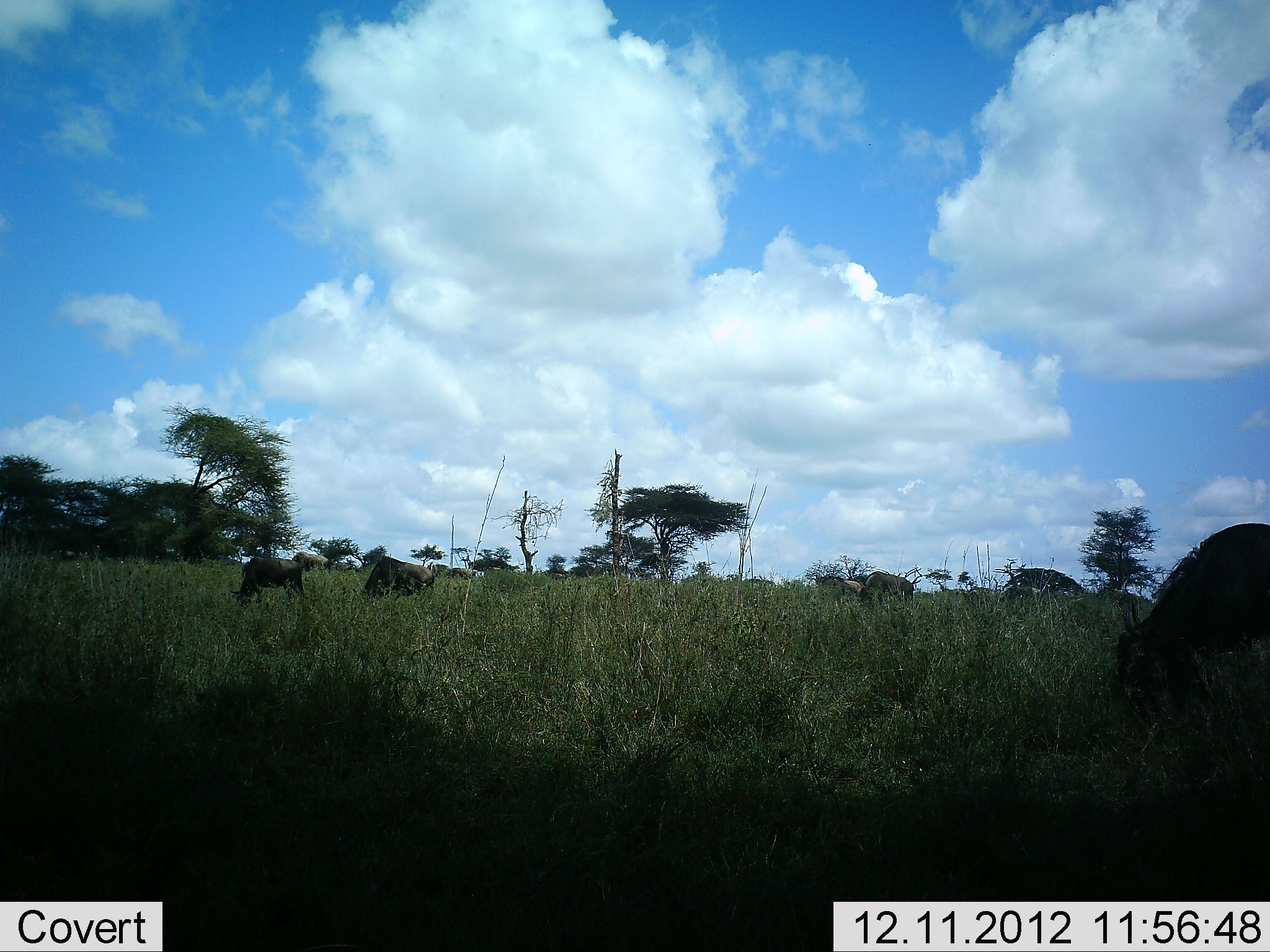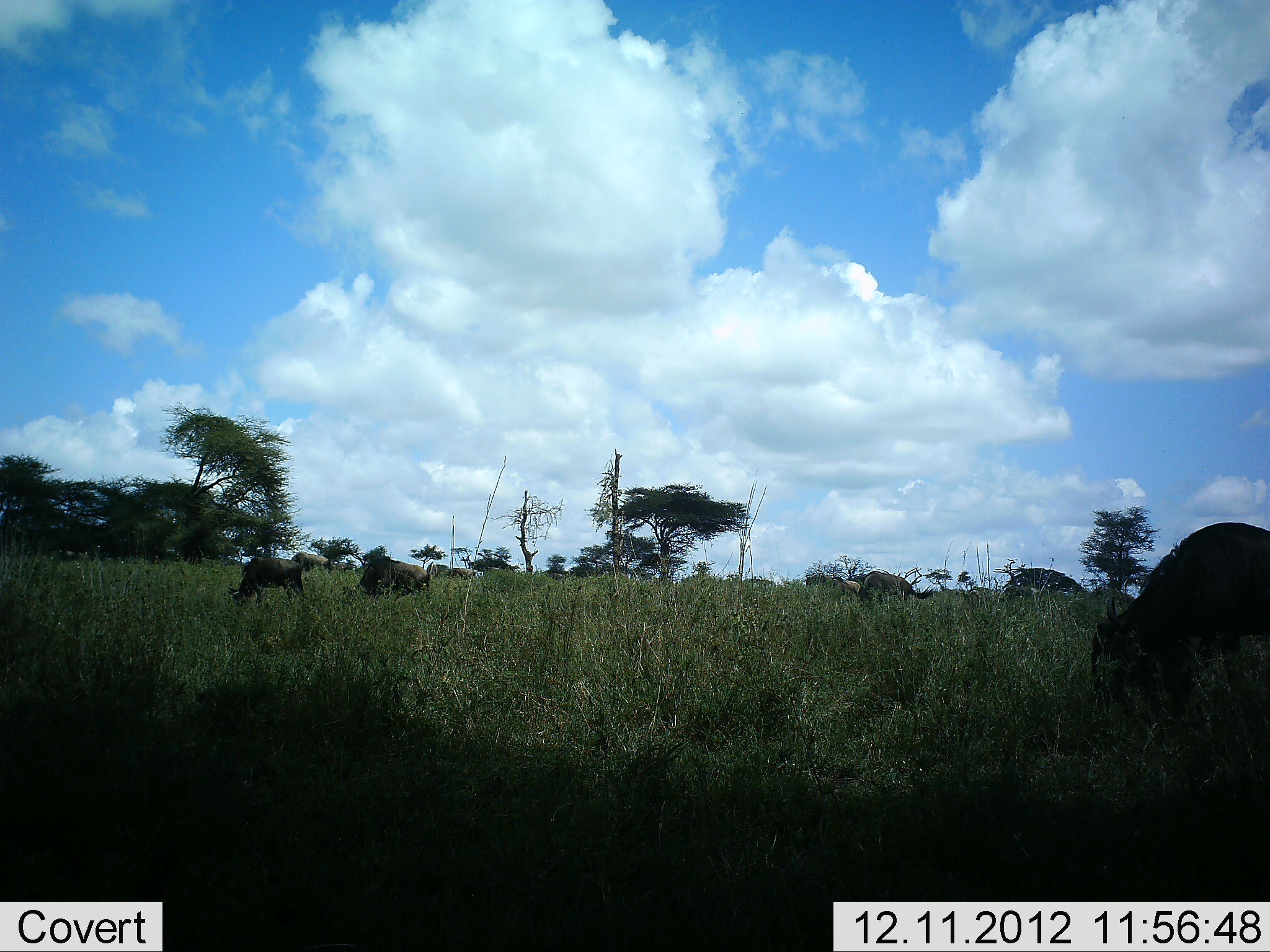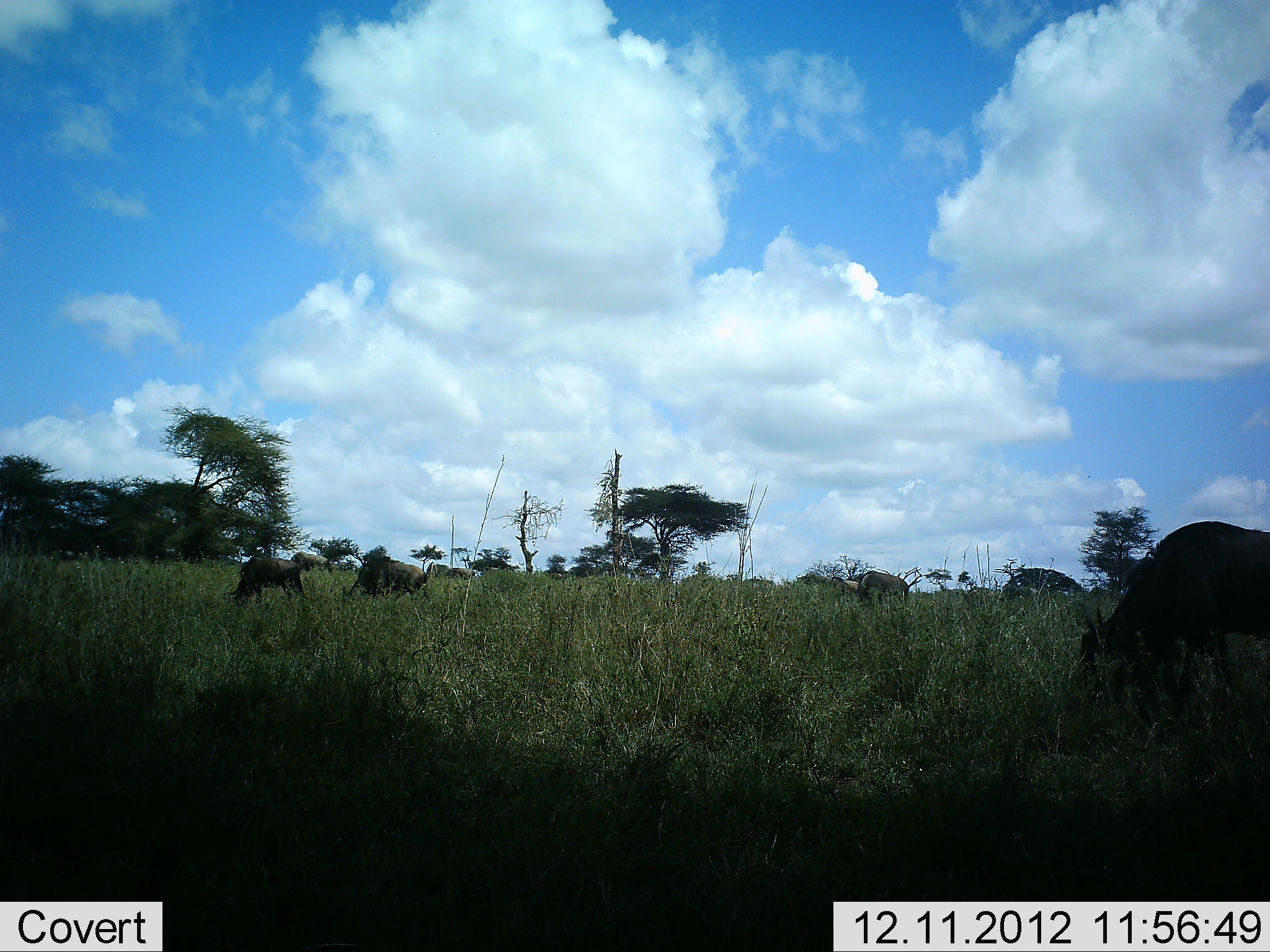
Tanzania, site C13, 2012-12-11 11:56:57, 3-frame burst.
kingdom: Animalia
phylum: Chordata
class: Mammalia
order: Artiodactyla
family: Bovidae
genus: Connochaetes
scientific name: Connochaetes taurinus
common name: blue wildebeest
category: wildebeest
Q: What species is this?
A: Wildebeest (blue wildebeest) (Connochaetes taurinus).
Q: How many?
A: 6.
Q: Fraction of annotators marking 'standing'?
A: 30%.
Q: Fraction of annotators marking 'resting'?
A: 0%.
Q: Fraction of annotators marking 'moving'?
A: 10%.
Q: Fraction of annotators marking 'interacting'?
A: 0%.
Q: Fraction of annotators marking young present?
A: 0%.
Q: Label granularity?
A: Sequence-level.